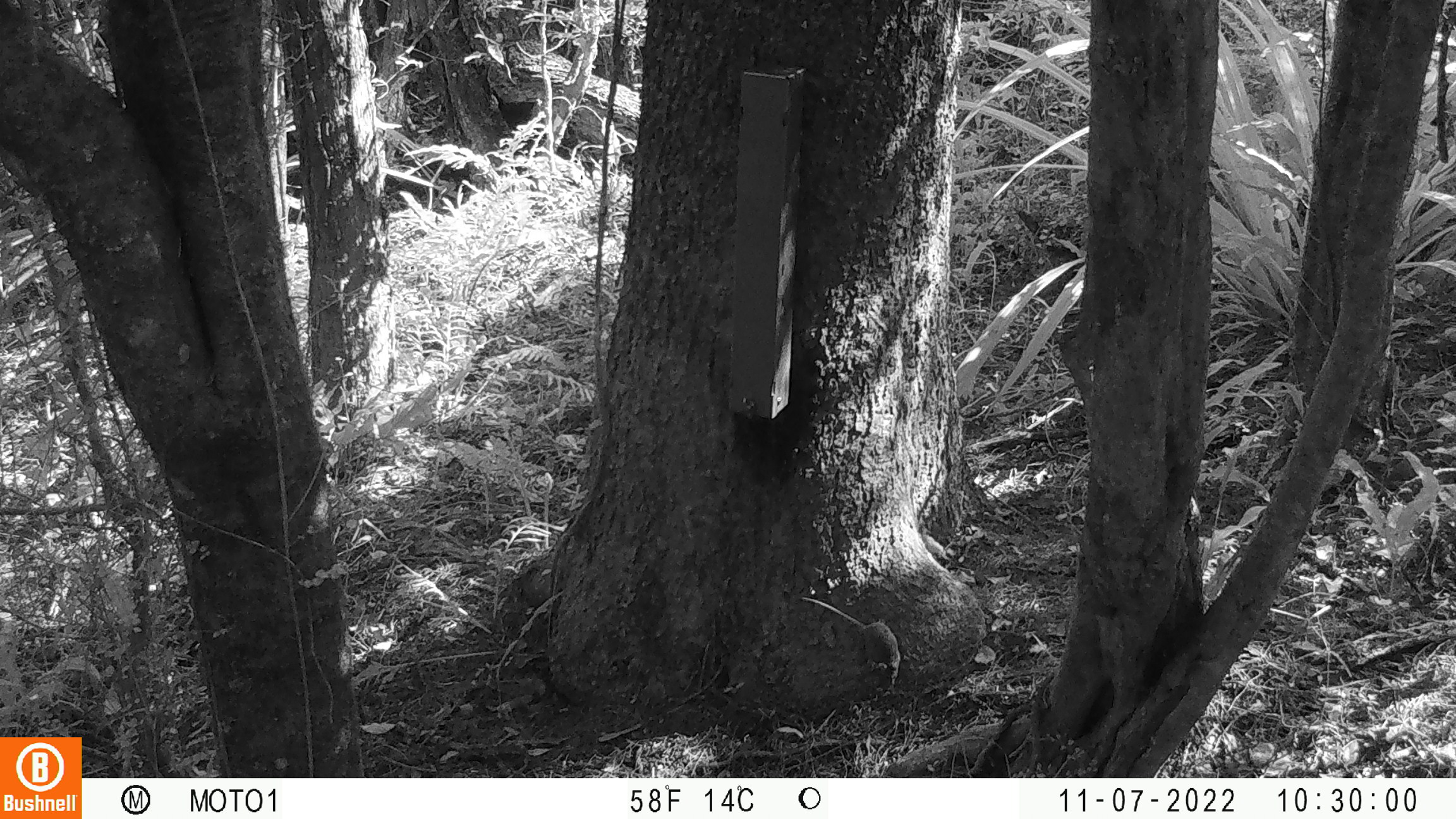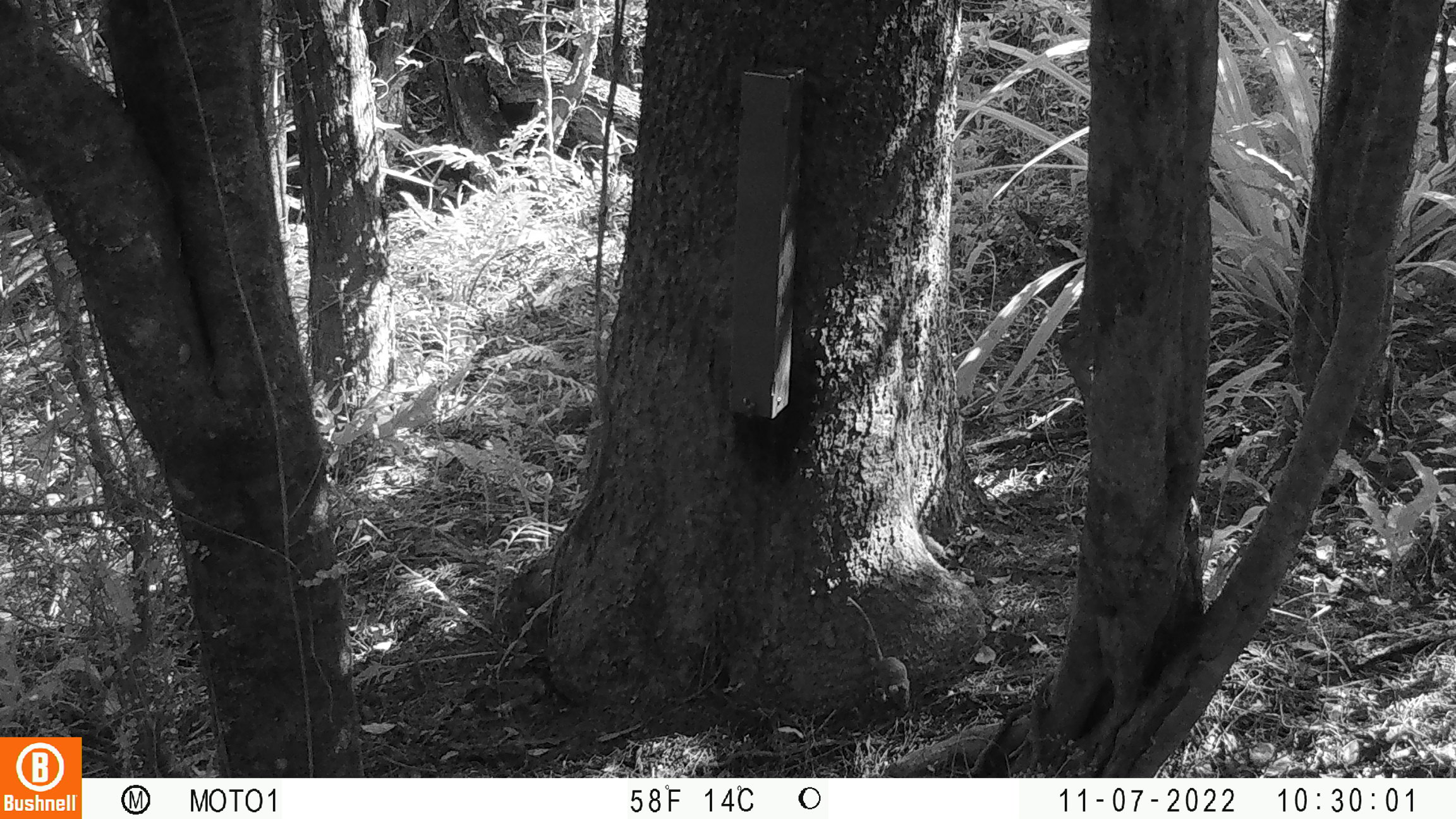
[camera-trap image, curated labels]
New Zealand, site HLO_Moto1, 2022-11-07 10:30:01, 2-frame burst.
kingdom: Animalia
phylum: Chordata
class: Mammalia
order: Rodentia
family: Muridae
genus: Mus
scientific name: Mus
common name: mouse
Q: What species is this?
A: Mouse (Mus).